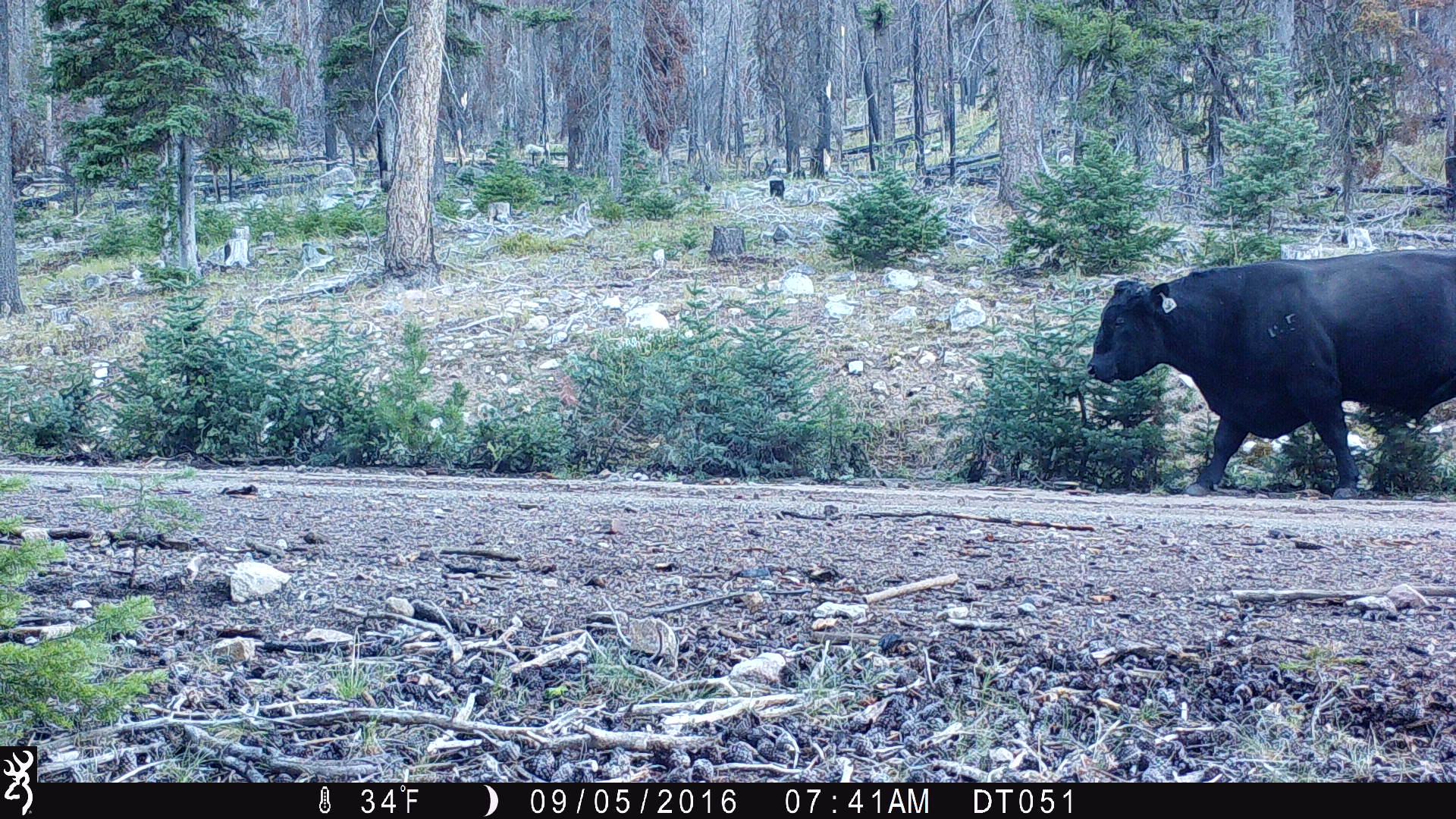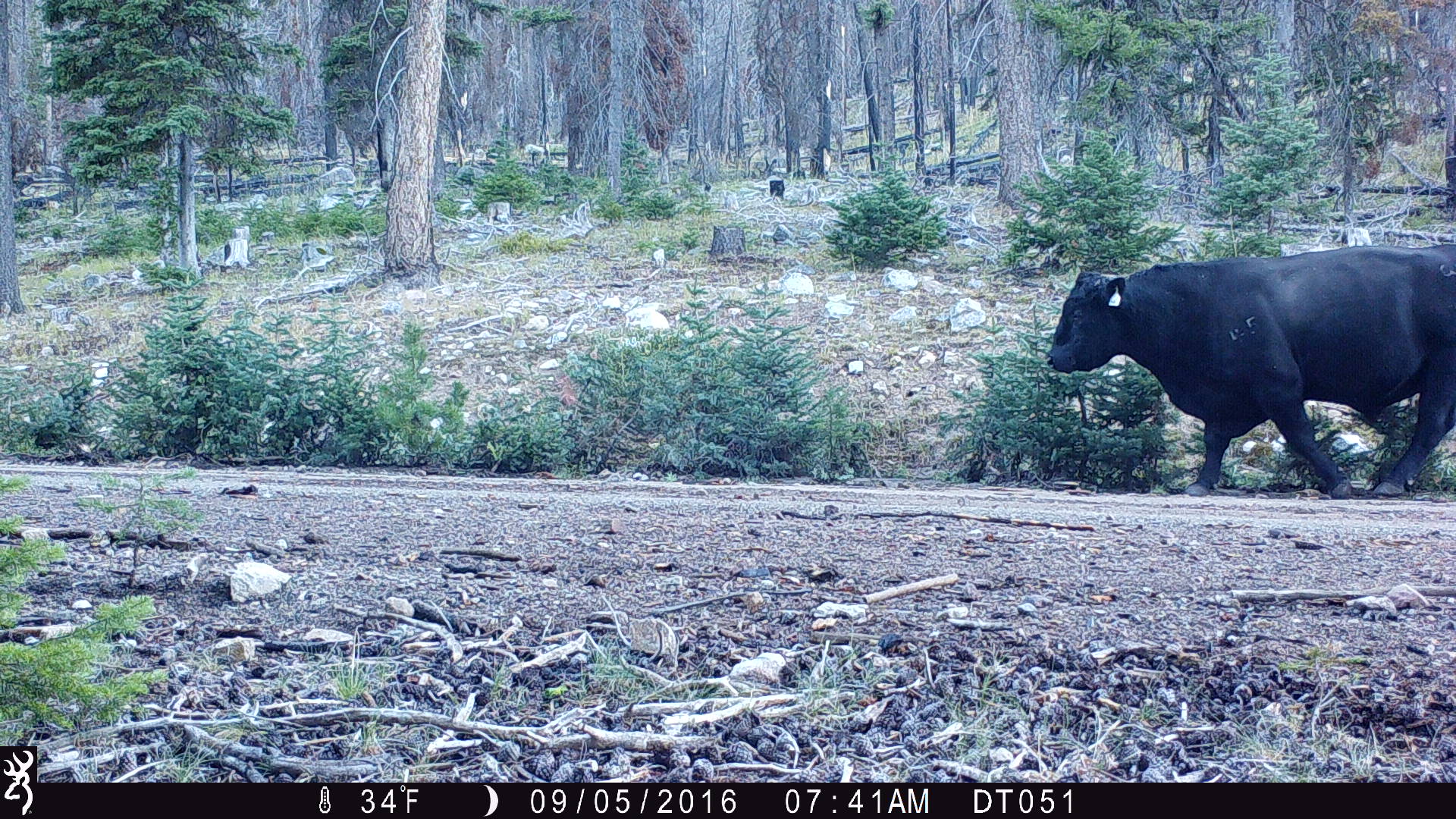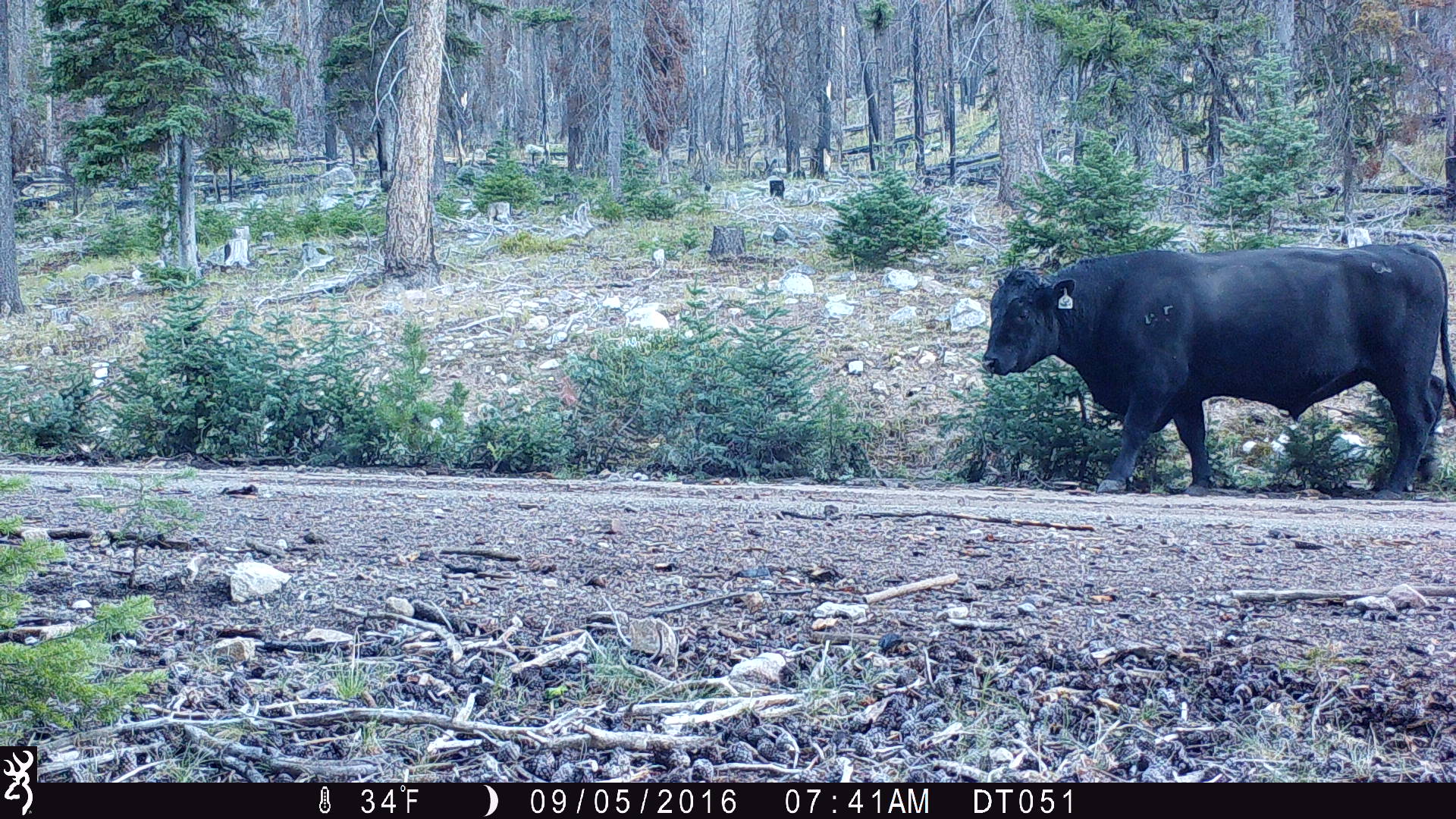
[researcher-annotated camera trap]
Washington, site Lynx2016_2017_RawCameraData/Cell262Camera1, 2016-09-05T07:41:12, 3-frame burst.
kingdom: Animalia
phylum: Chordata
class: Mammalia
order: Artiodactyla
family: Bovidae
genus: Bos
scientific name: Bos taurus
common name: domestic cattle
Domestic cattle (Bos taurus). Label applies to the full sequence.